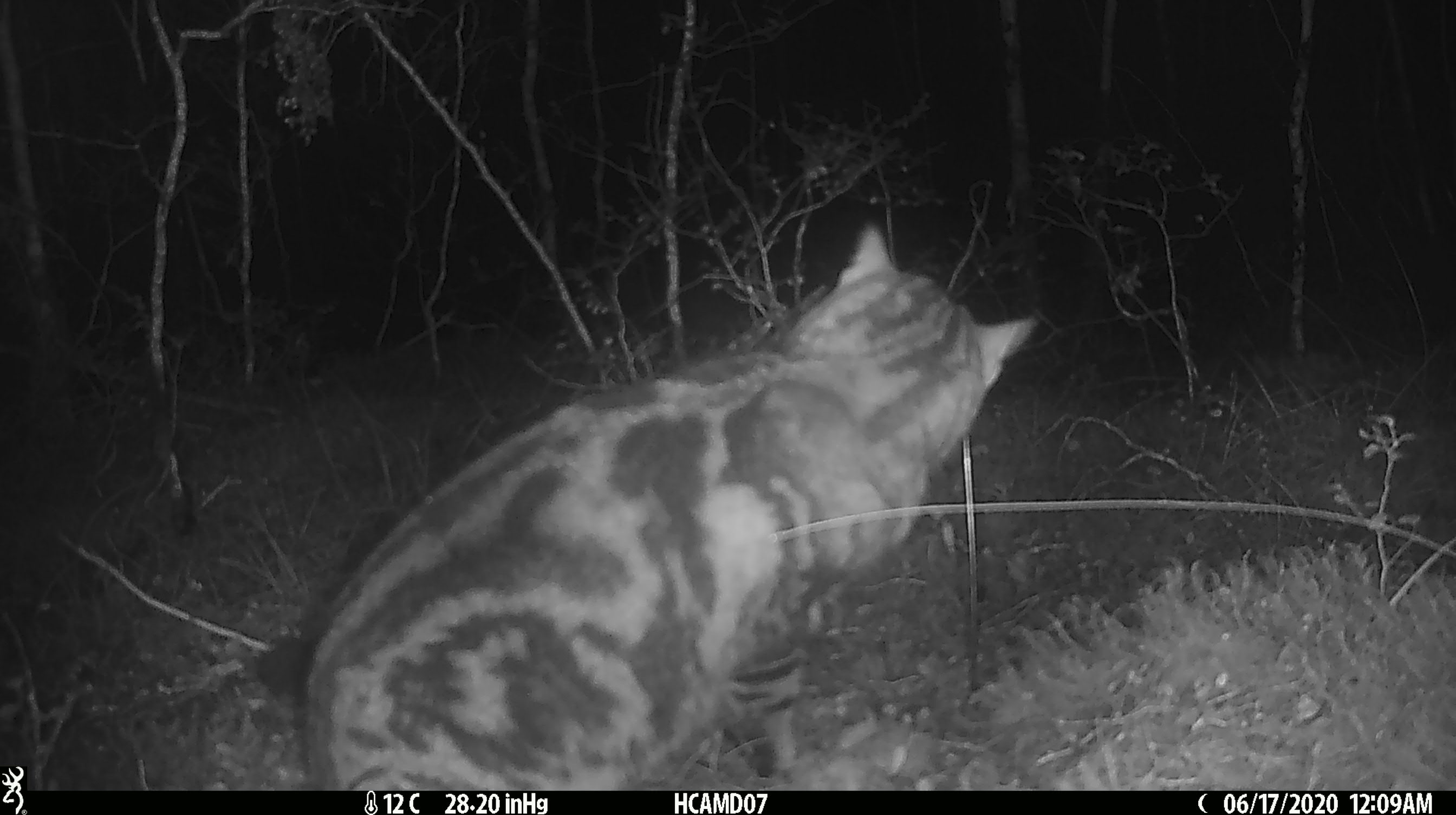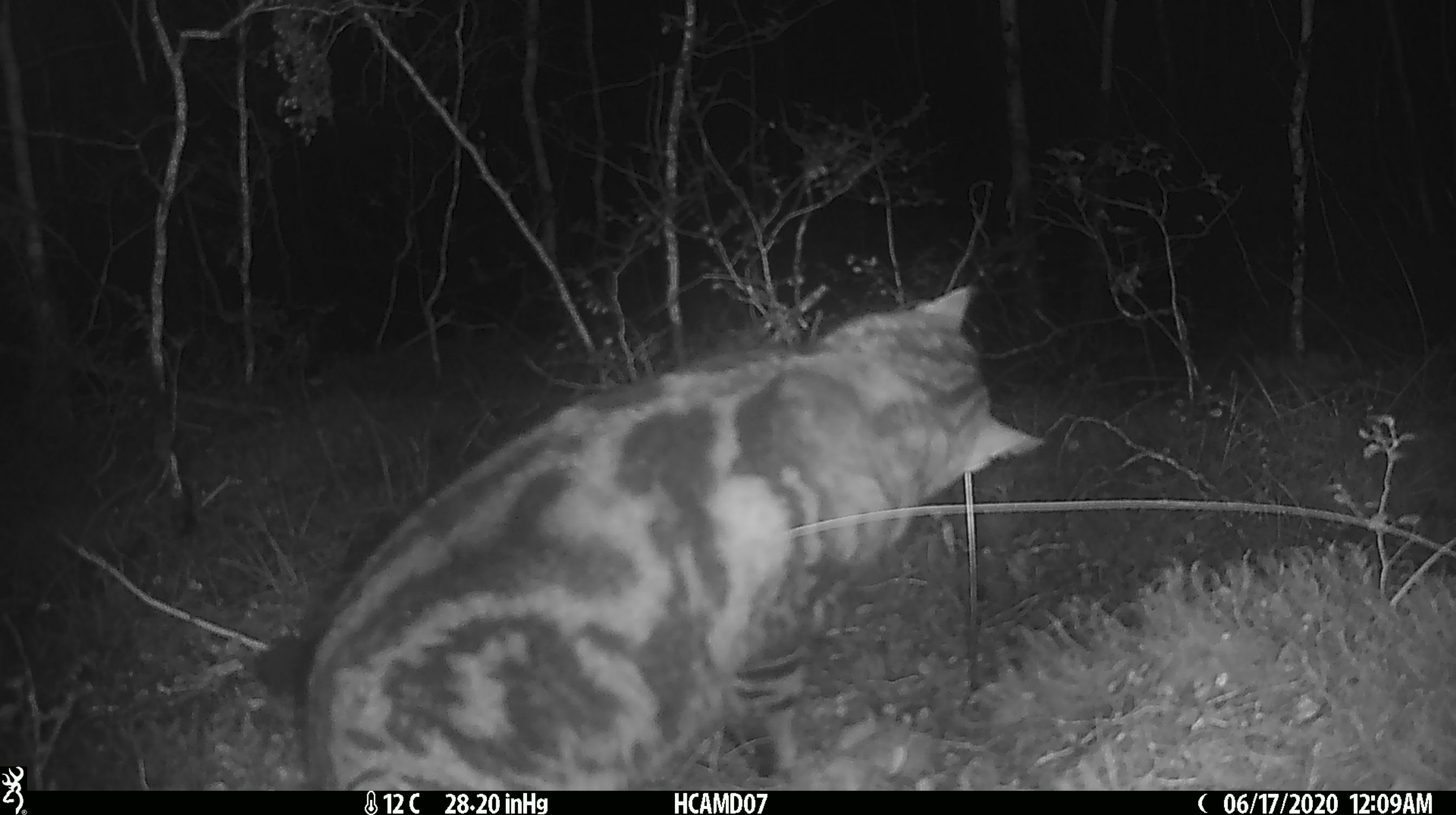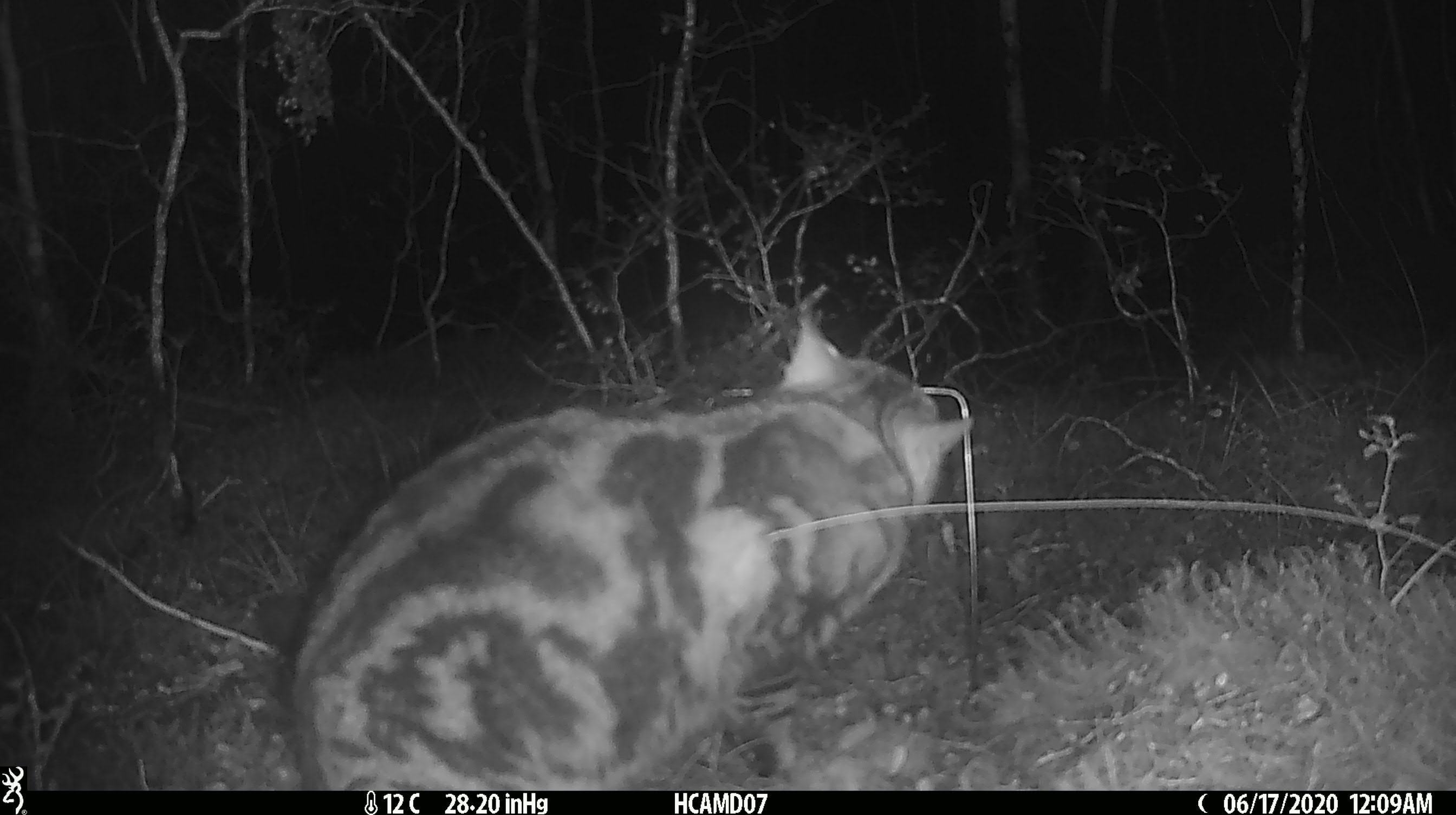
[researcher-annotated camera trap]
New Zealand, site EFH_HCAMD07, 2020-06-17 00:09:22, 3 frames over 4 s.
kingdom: Animalia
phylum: Chordata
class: Mammalia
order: Carnivora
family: Felidae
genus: Felis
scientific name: Felis catus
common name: domestic cat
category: cat